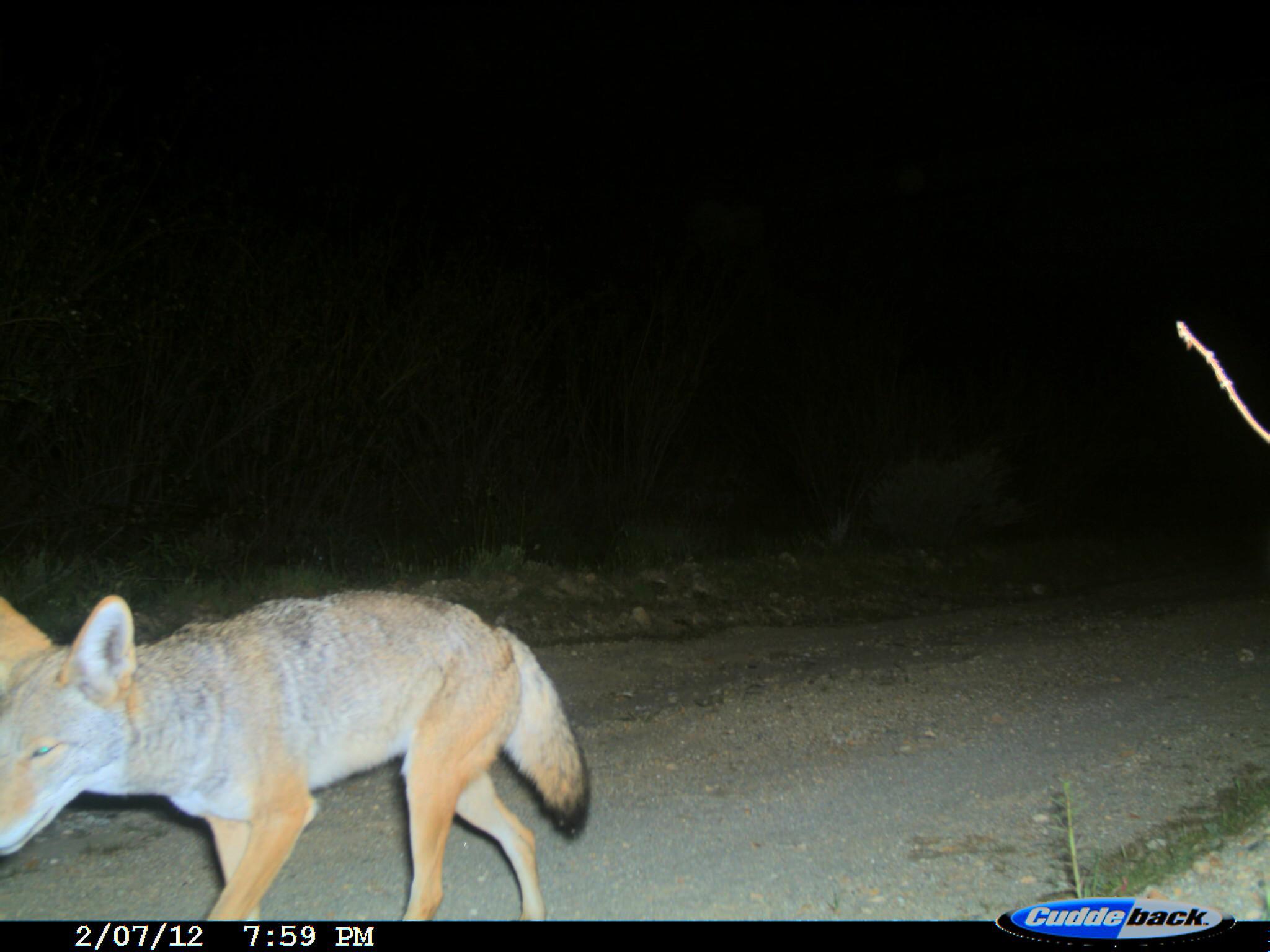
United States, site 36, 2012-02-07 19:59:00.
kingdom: Animalia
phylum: Chordata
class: Mammalia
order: Carnivora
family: Canidae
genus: Canis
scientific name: Canis latrans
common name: coyote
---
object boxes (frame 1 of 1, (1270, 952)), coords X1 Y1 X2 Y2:
coyote: 0 589 590 921